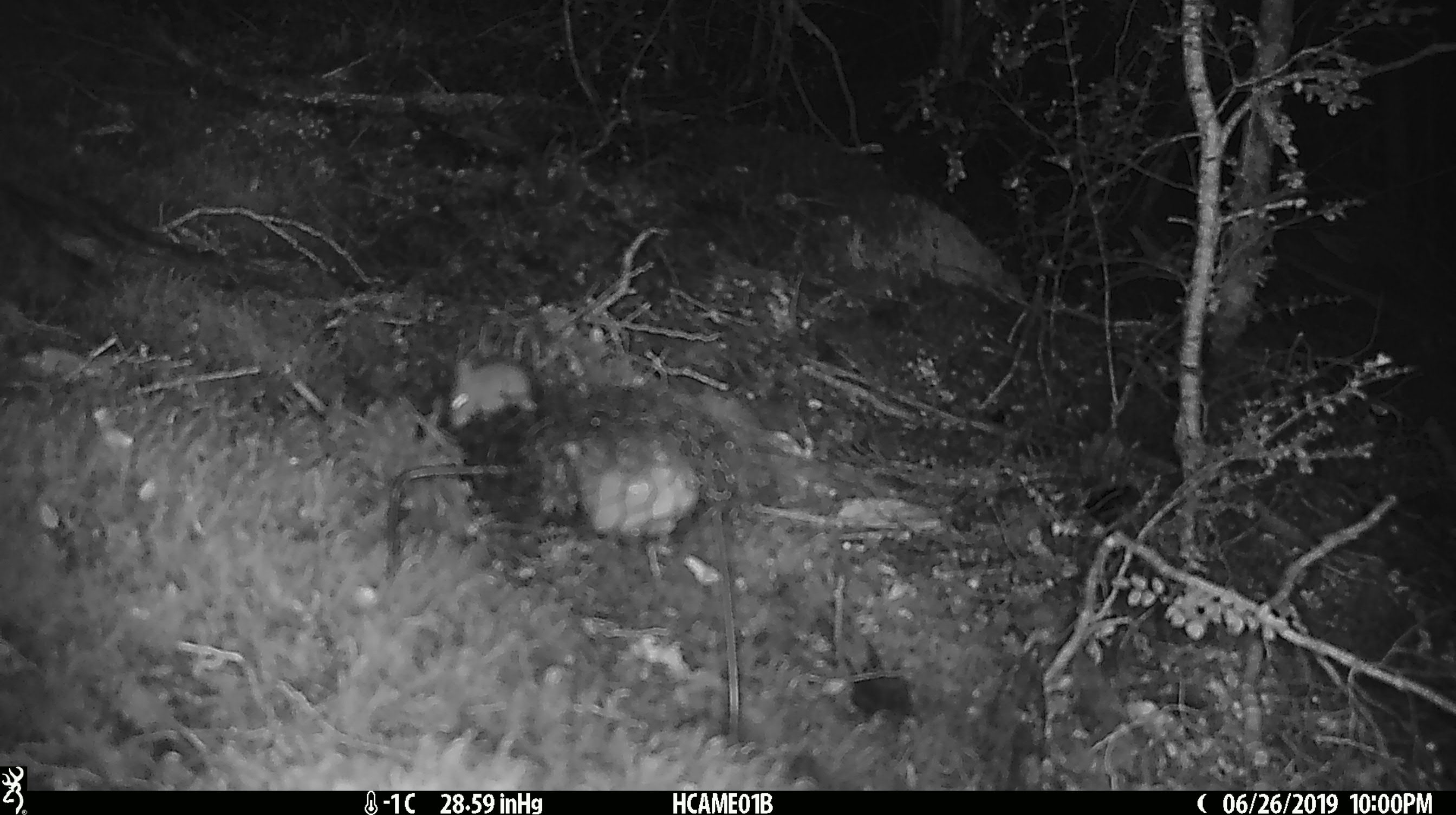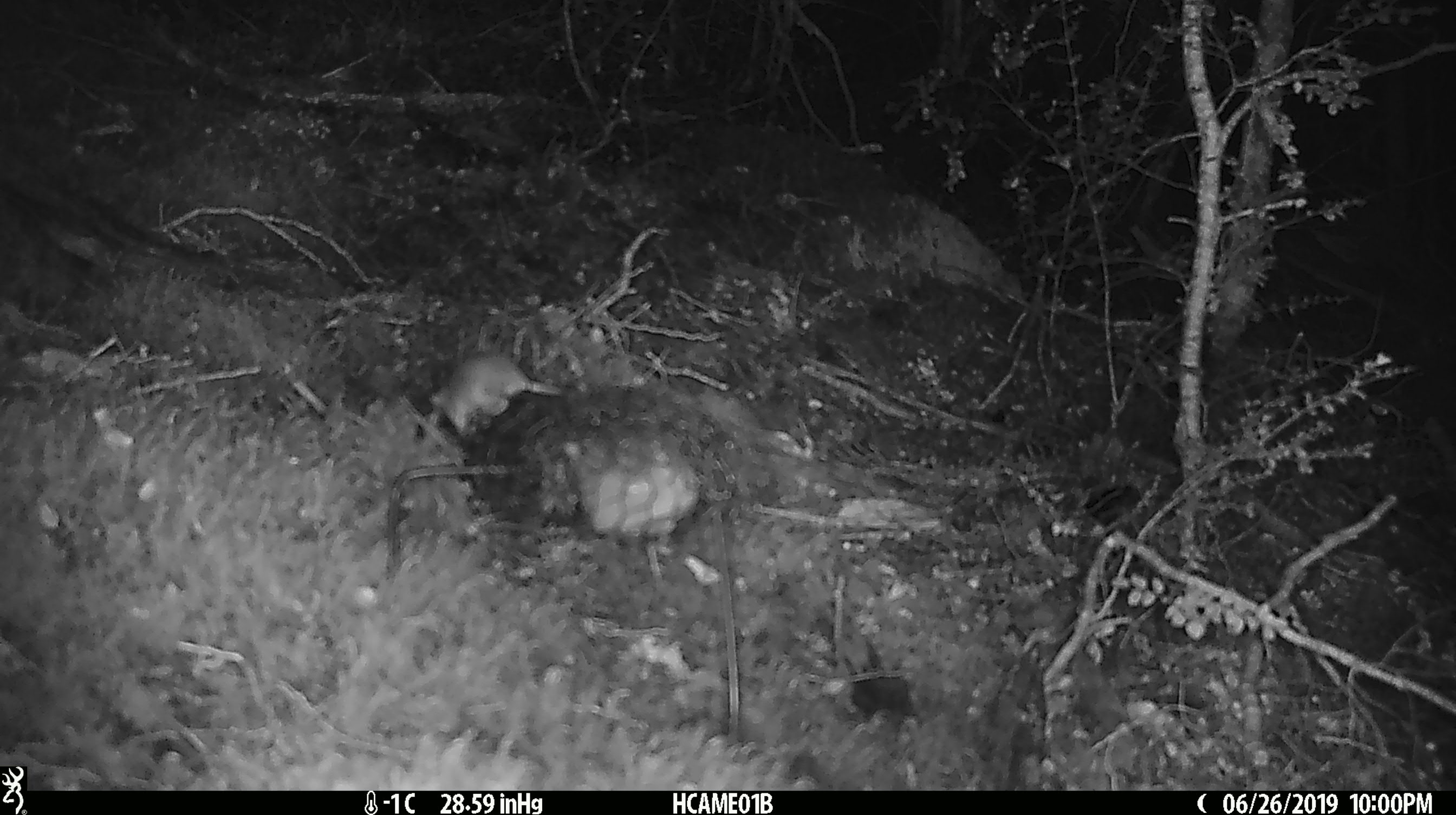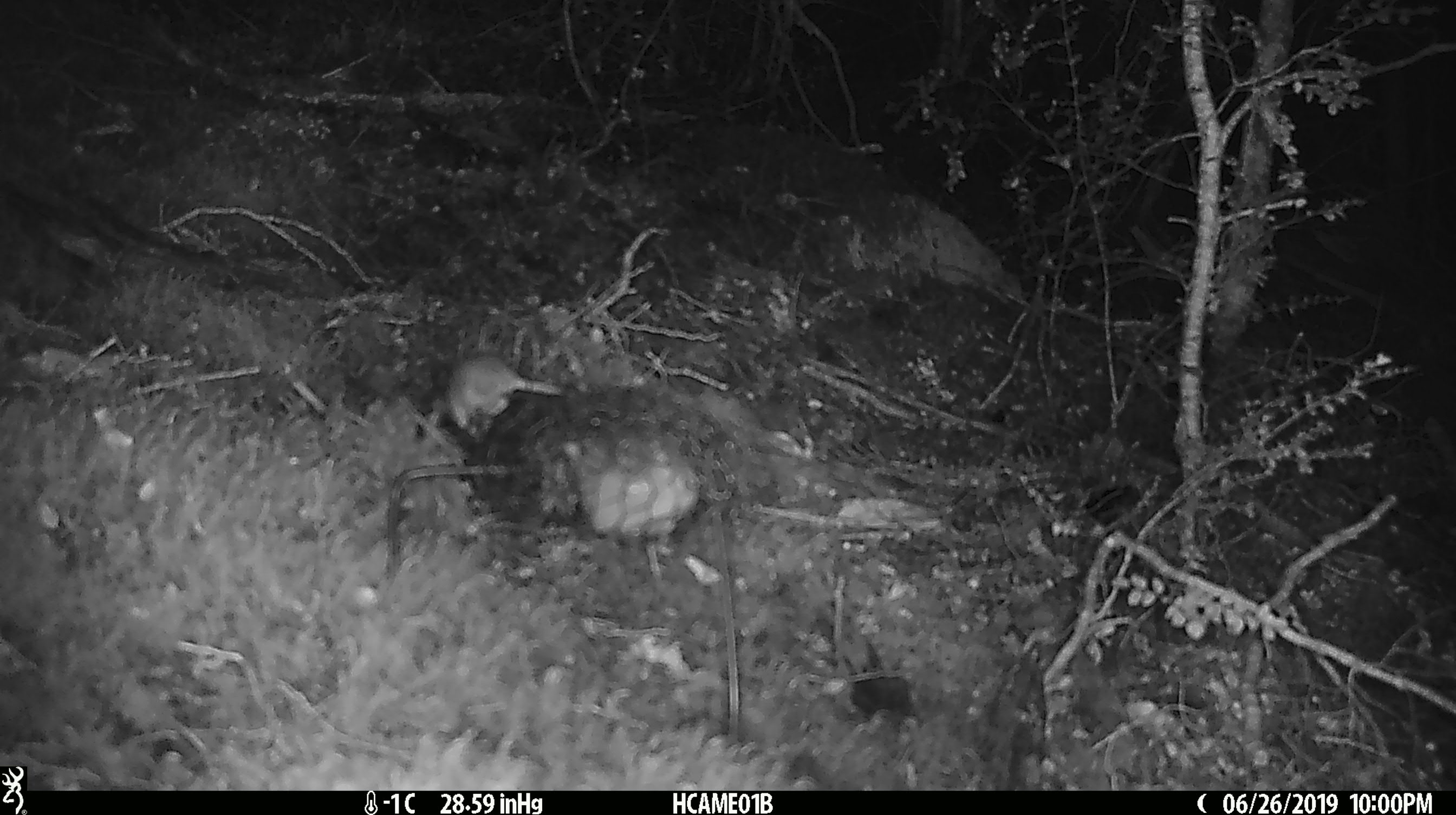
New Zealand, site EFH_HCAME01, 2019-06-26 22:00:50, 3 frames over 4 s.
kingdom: Animalia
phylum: Chordata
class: Mammalia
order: Rodentia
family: Muridae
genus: Mus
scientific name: Mus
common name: mouse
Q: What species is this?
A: Mouse (Mus).